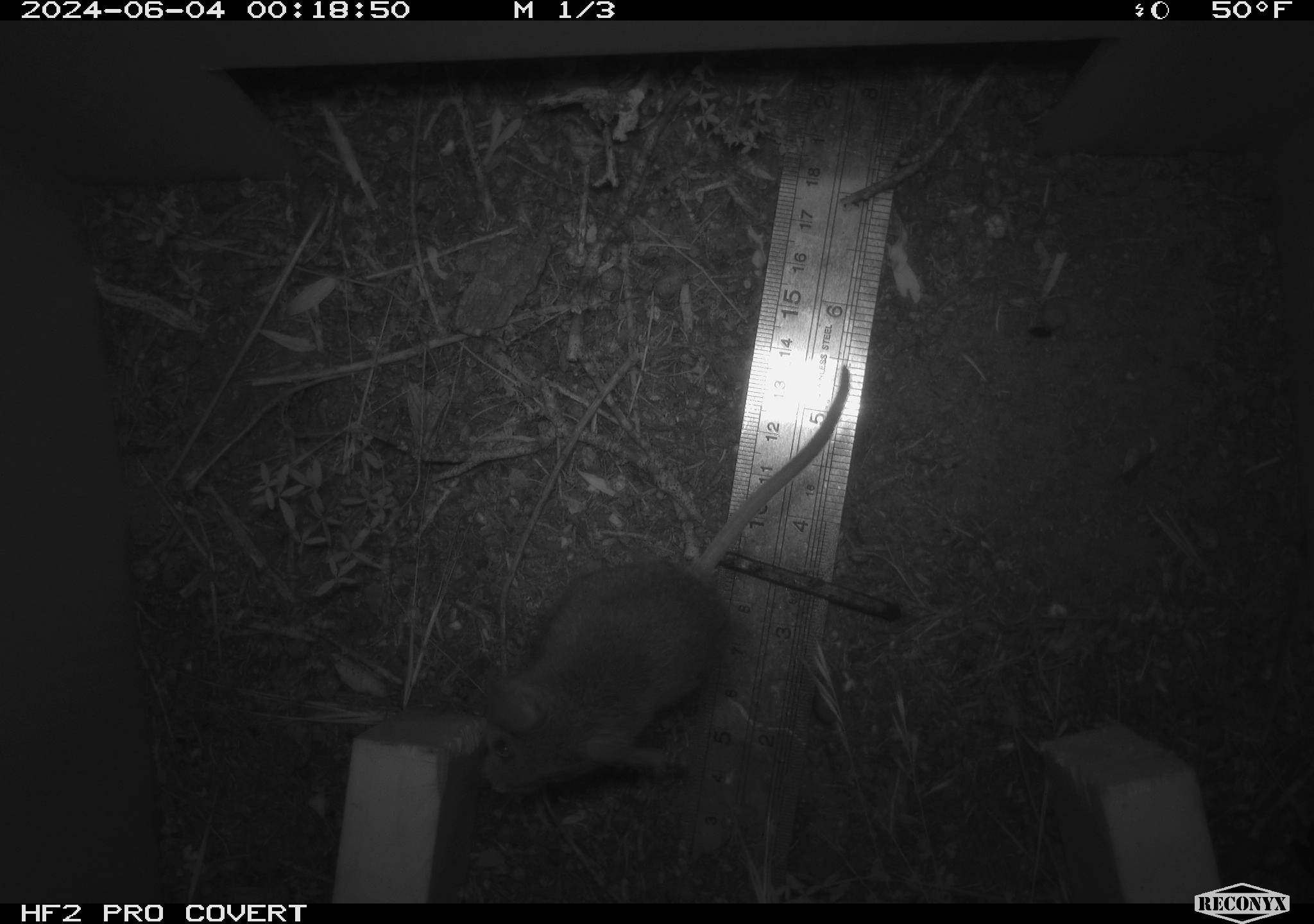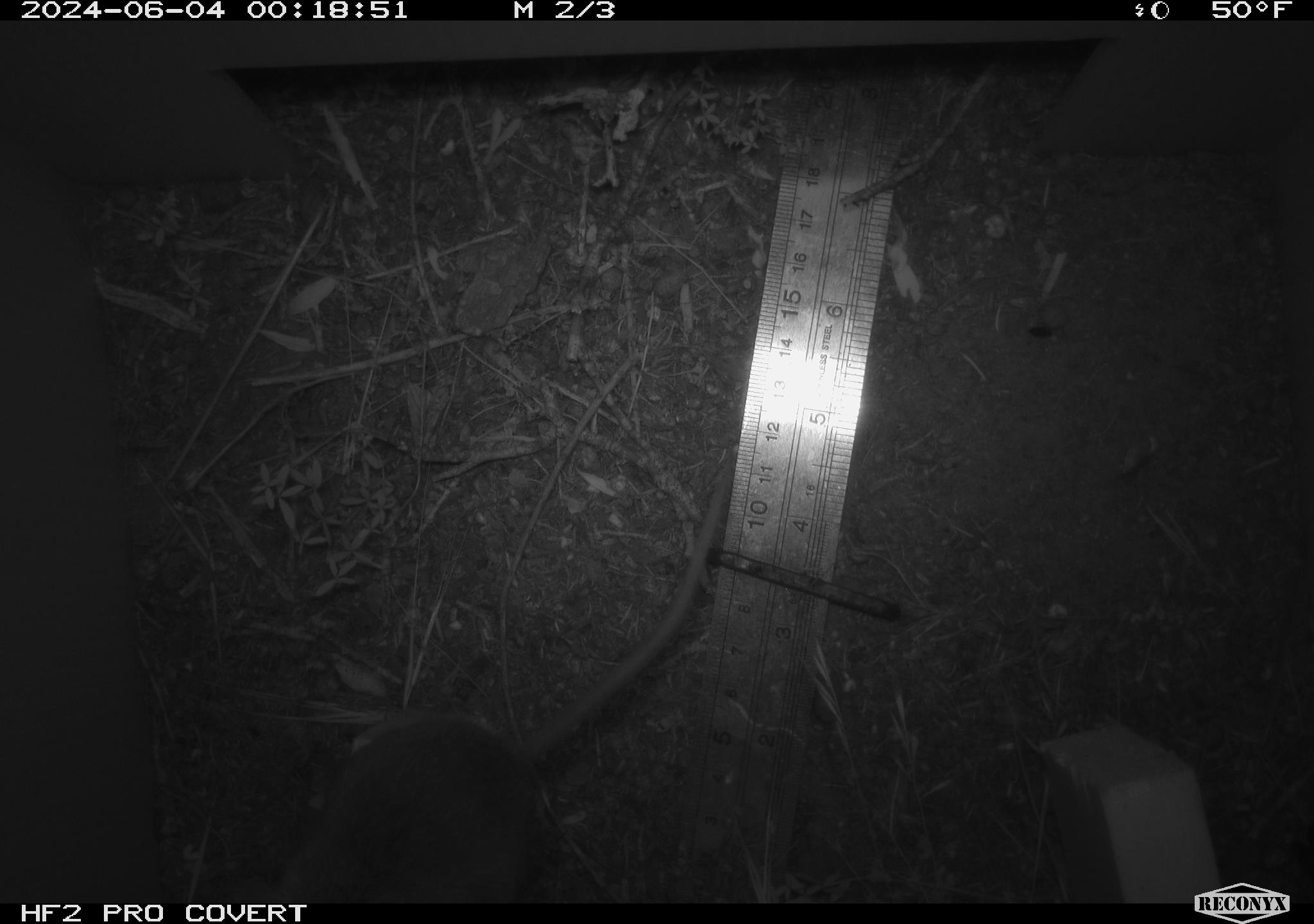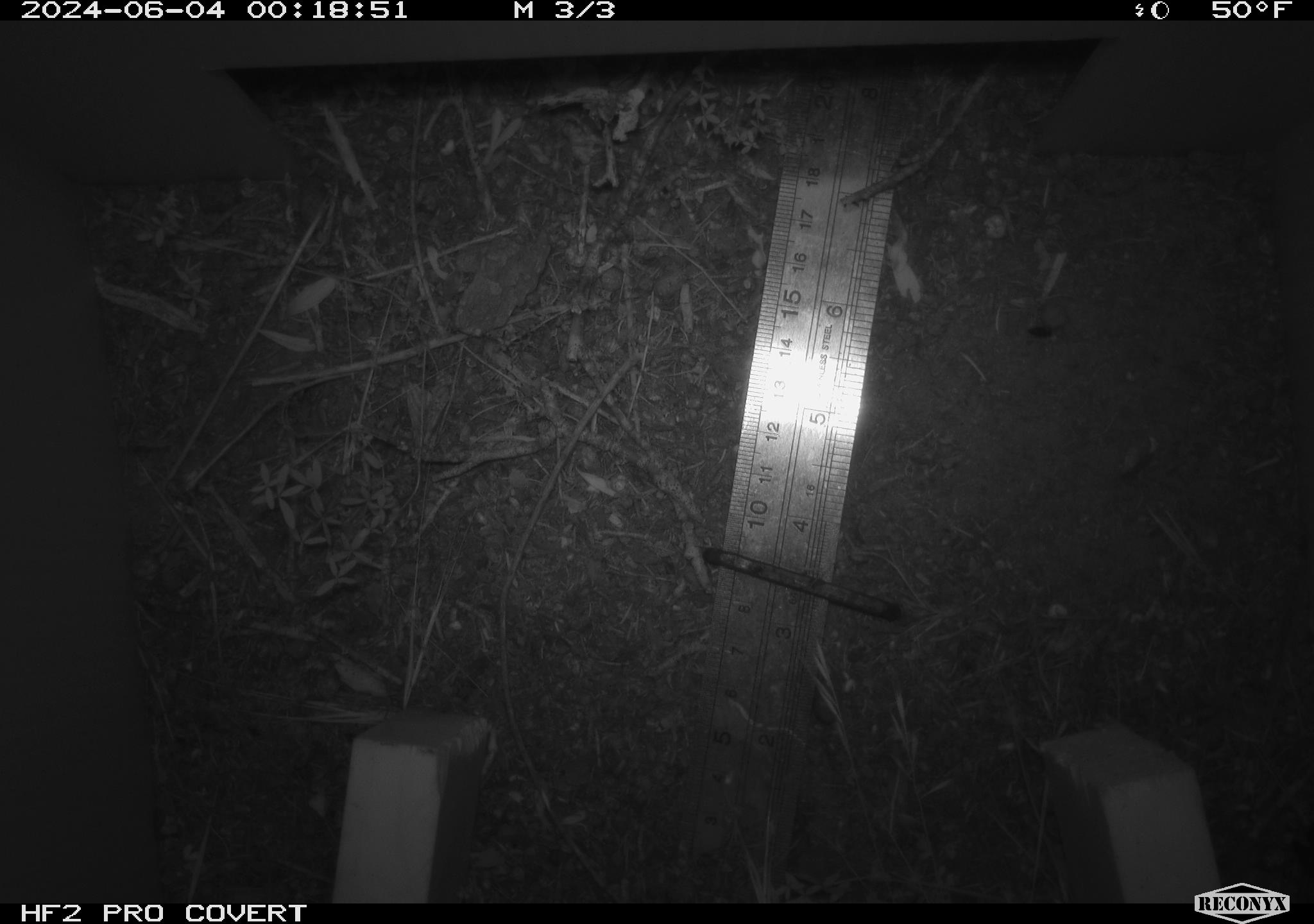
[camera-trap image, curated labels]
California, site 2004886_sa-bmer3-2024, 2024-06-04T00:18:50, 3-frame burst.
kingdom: Animalia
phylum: Chordata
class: Mammalia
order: Rodentia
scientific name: Rodentia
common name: mouse species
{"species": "mouse species (Rodentia)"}